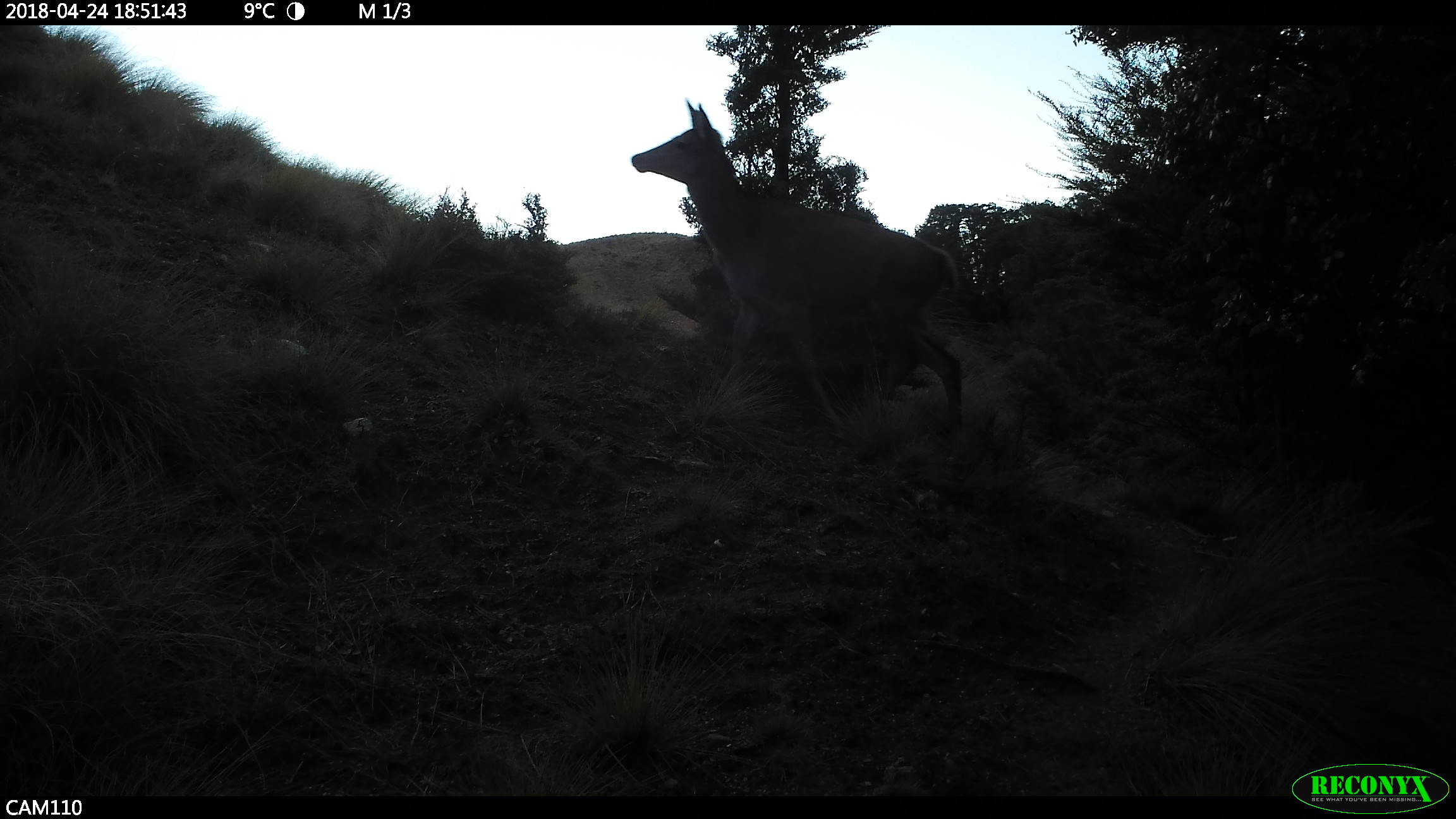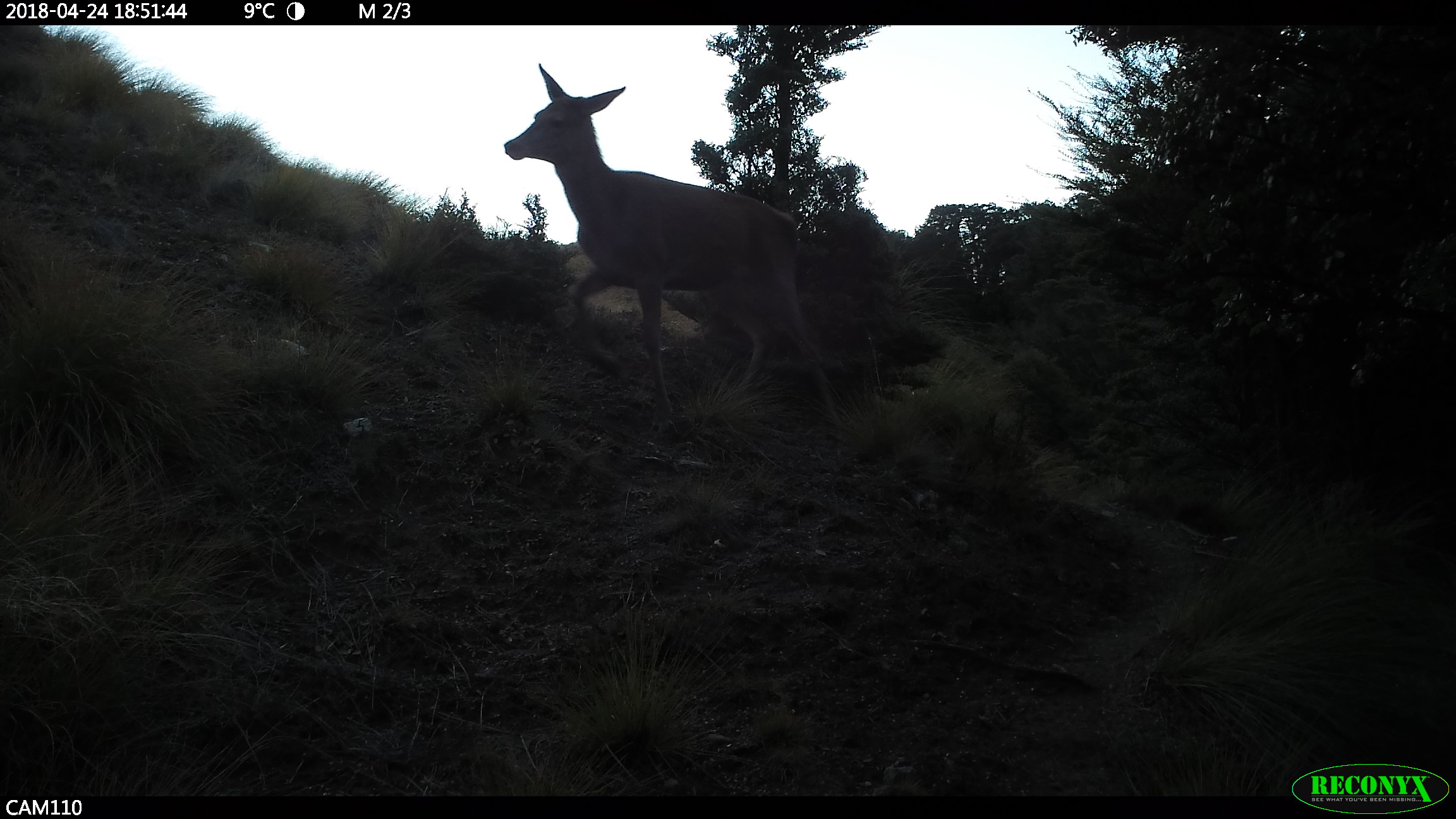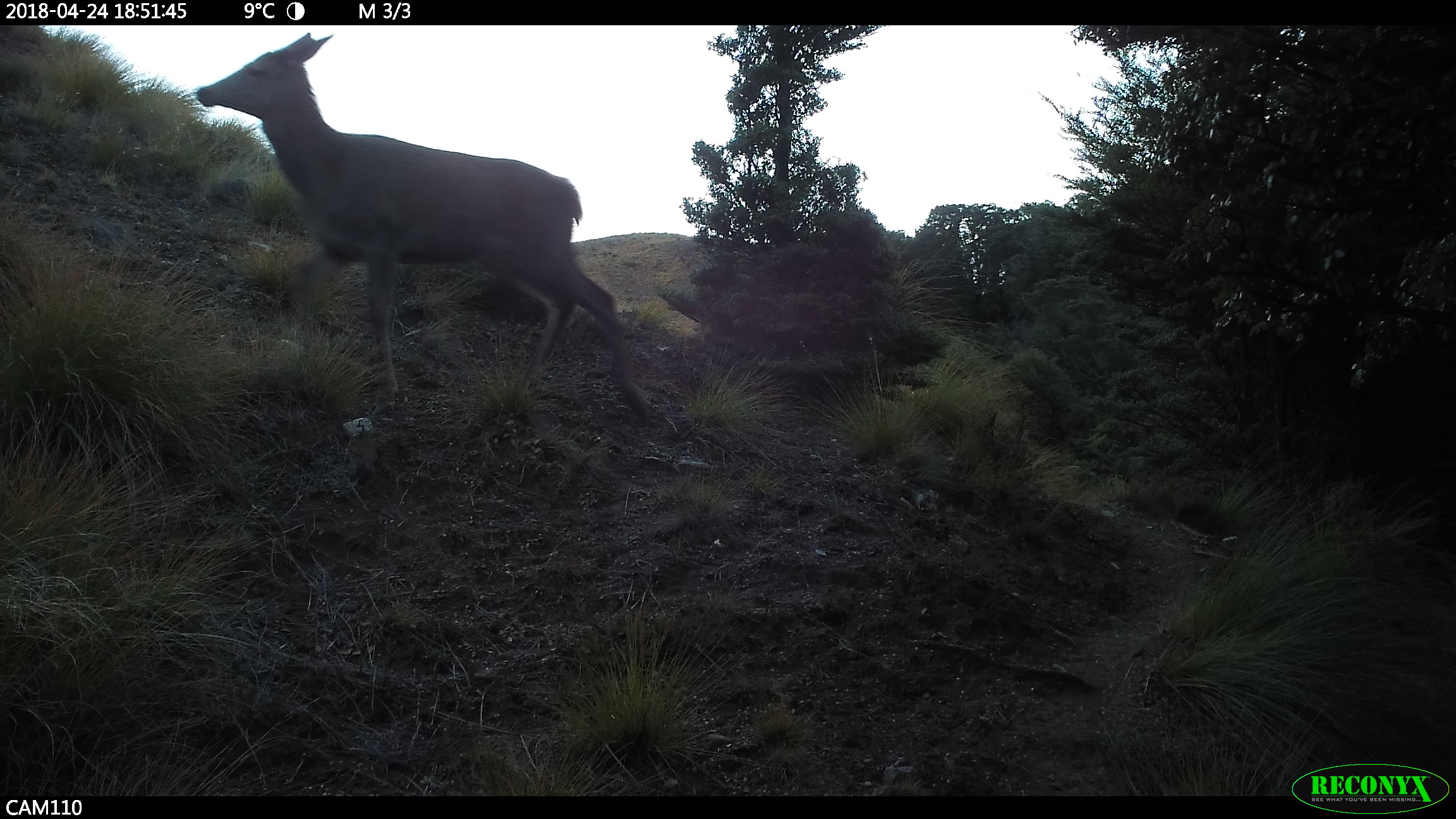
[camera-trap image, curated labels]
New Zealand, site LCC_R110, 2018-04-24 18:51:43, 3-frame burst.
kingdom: Animalia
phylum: Chordata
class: Mammalia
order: Artiodactyla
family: Cervidae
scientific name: Cervidae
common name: deer